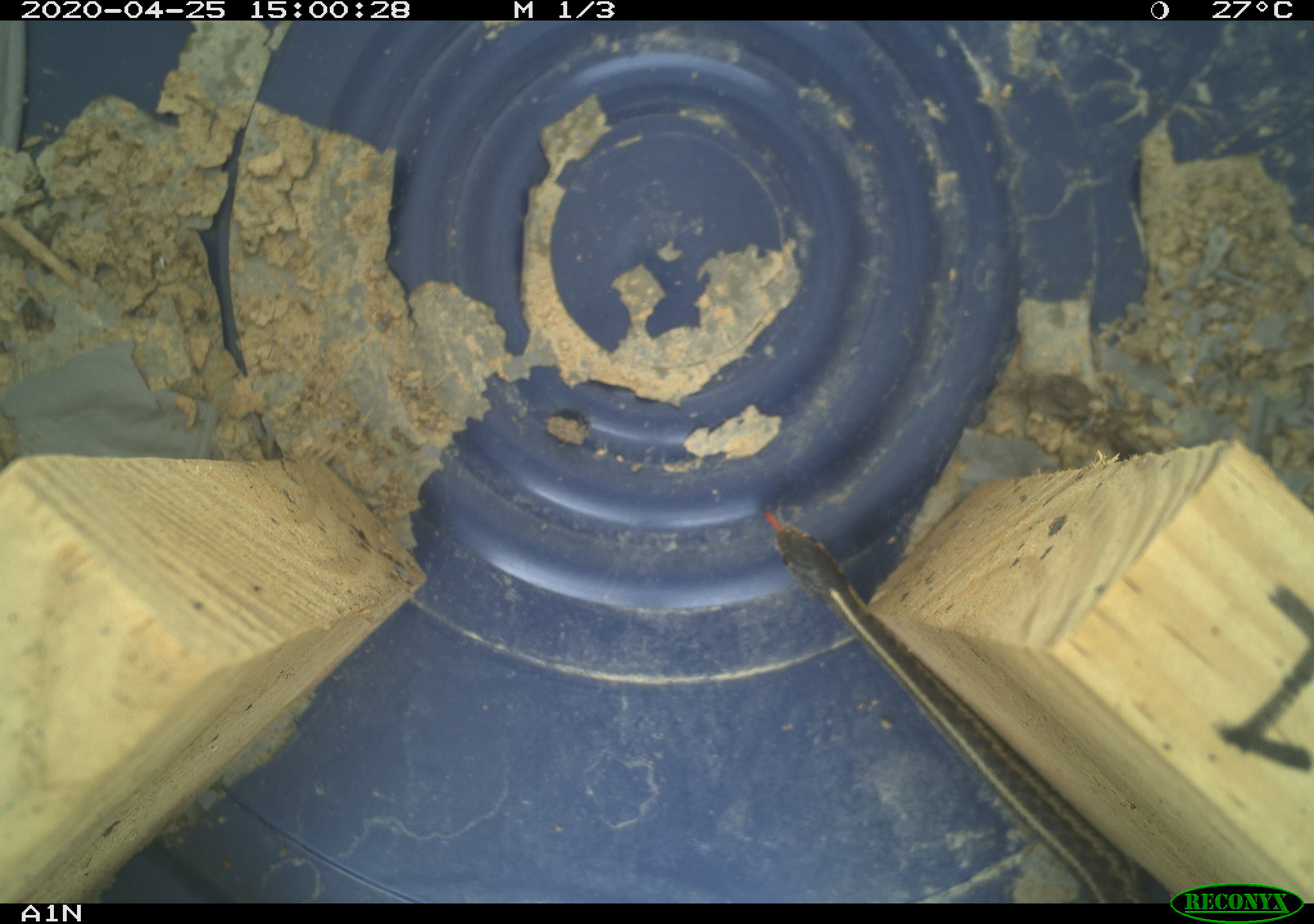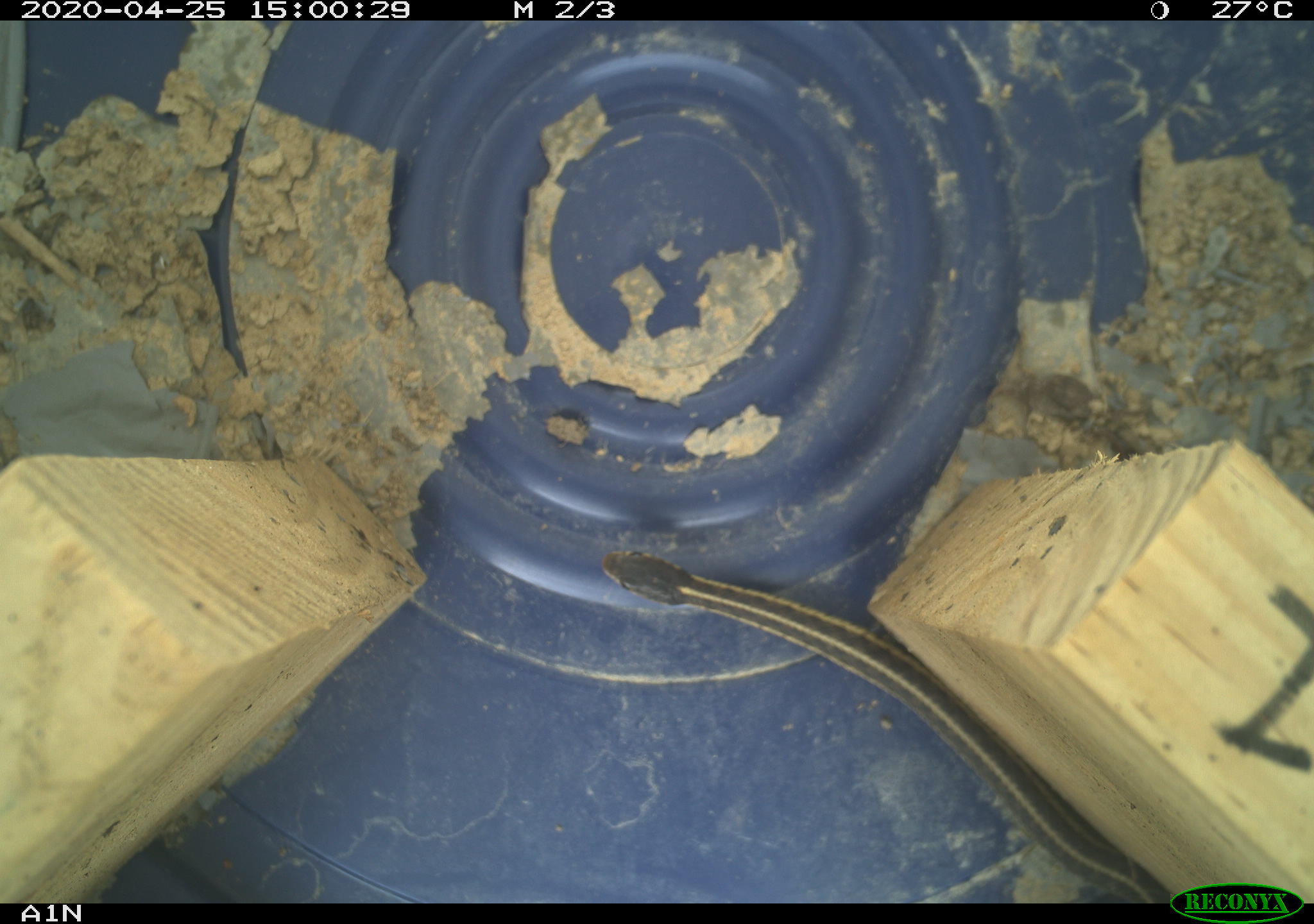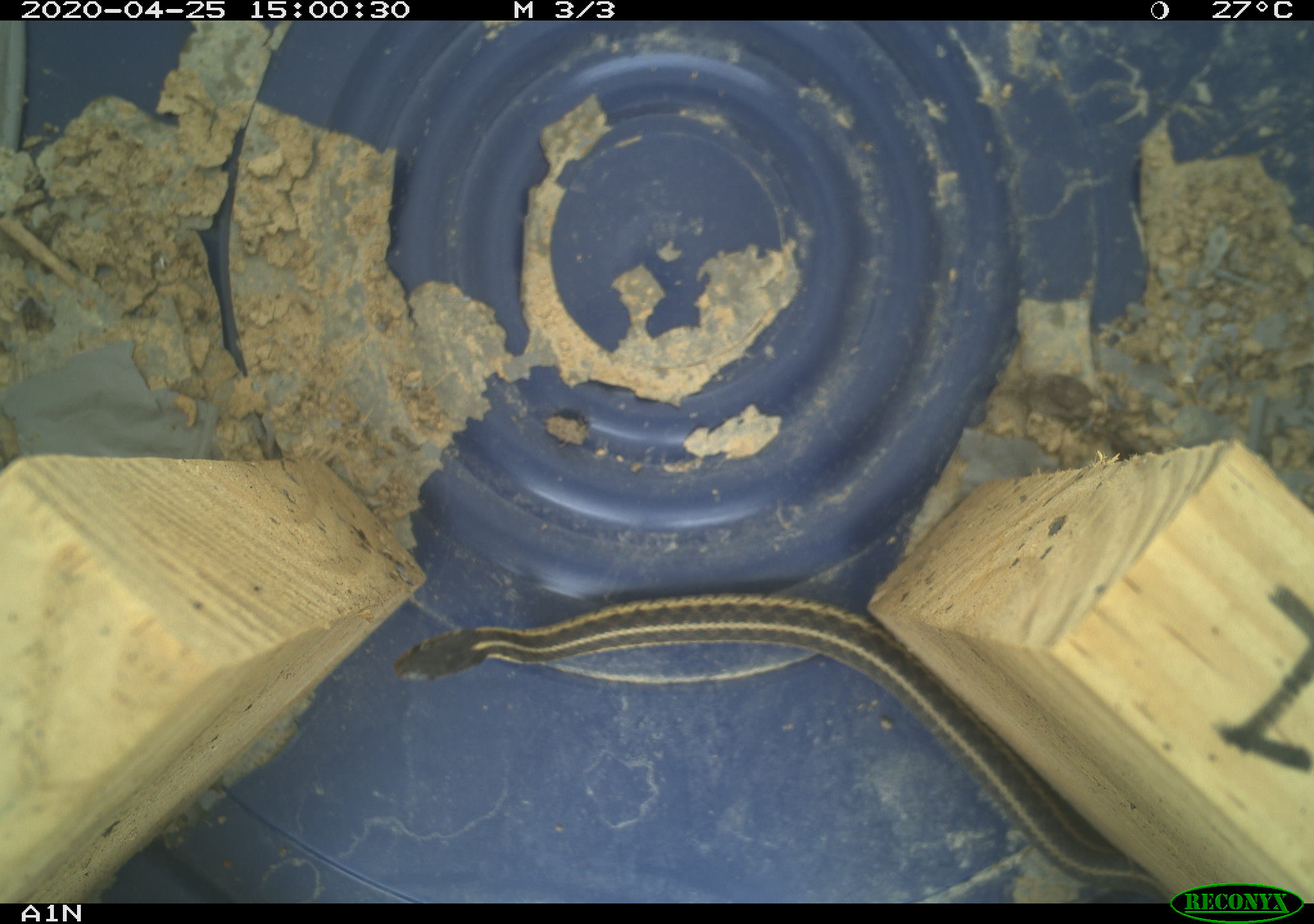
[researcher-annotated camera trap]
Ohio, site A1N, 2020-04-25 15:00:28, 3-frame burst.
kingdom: Animalia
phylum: Chordata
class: Reptilia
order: Squamata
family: Colubridae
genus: Thamnophis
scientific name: Thamnophis sirtalis sirtalis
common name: eastern gartersnake